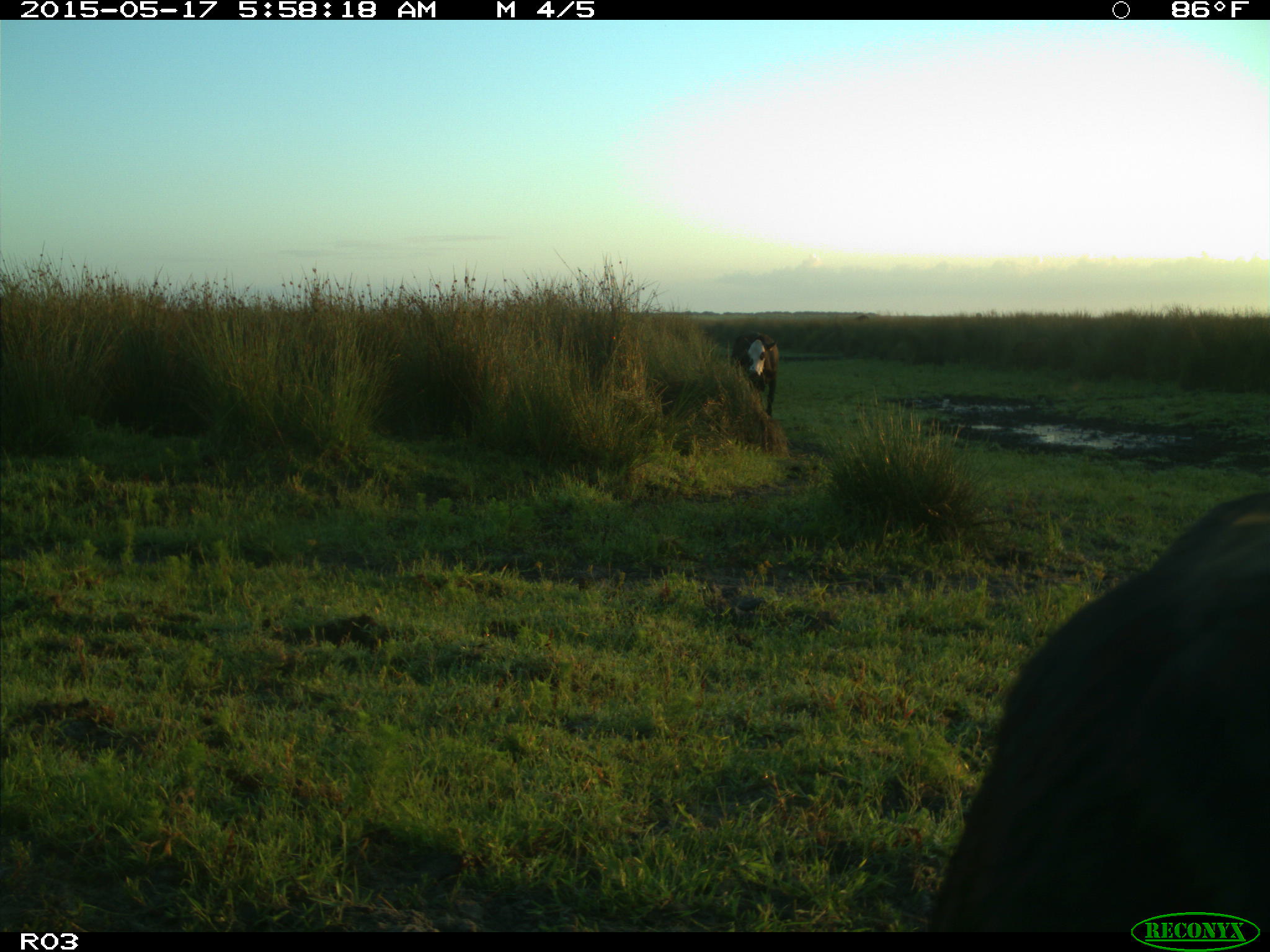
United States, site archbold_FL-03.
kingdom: Animalia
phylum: Chordata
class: Mammalia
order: Artiodactyla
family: Bovidae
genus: Bos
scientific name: Bos taurus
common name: domestic cow